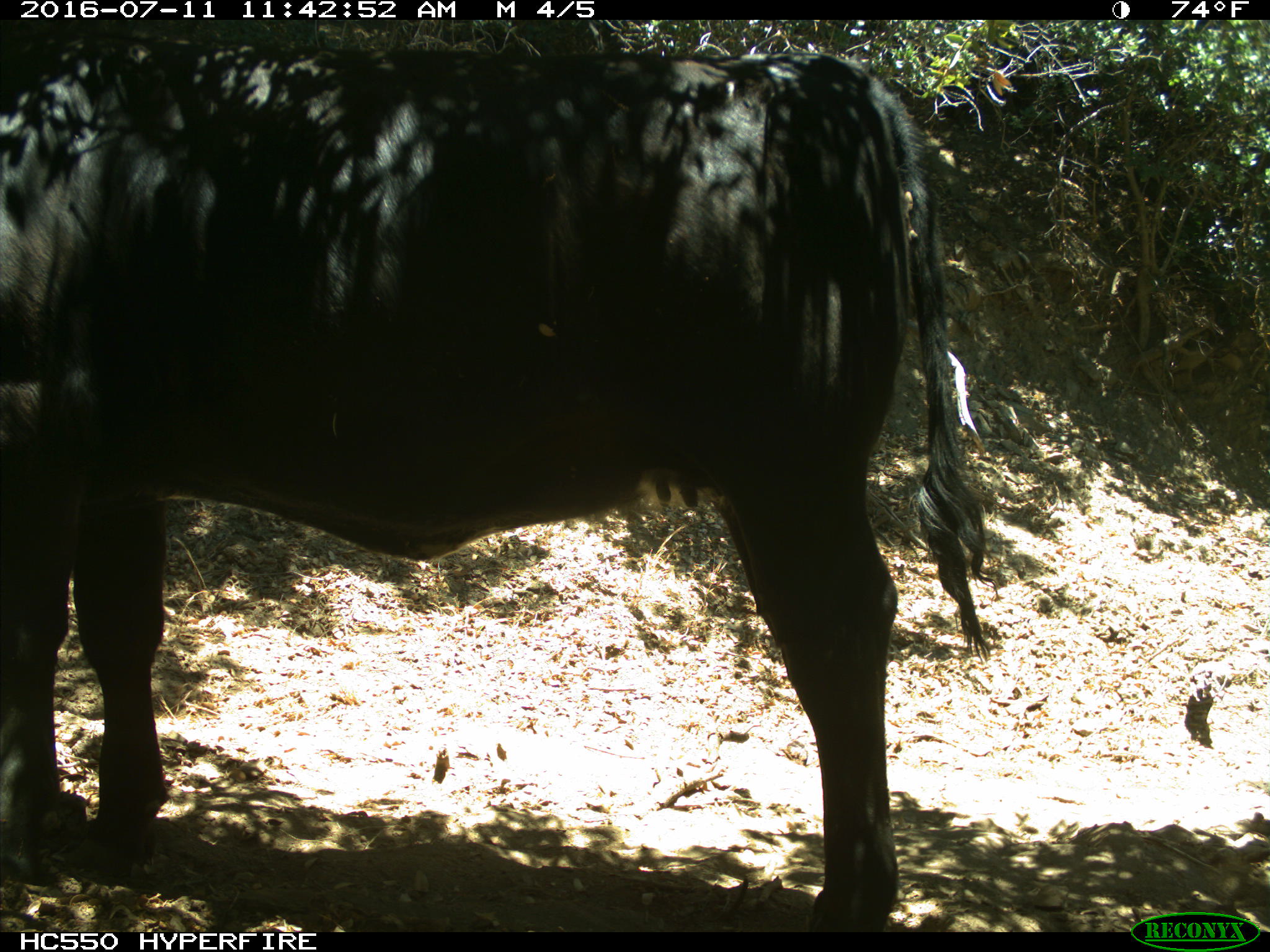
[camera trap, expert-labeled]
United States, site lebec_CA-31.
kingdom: Animalia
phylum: Chordata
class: Mammalia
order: Artiodactyla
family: Bovidae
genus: Bos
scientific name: Bos taurus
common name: domestic cow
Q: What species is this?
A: Bos taurus (domestic cow).